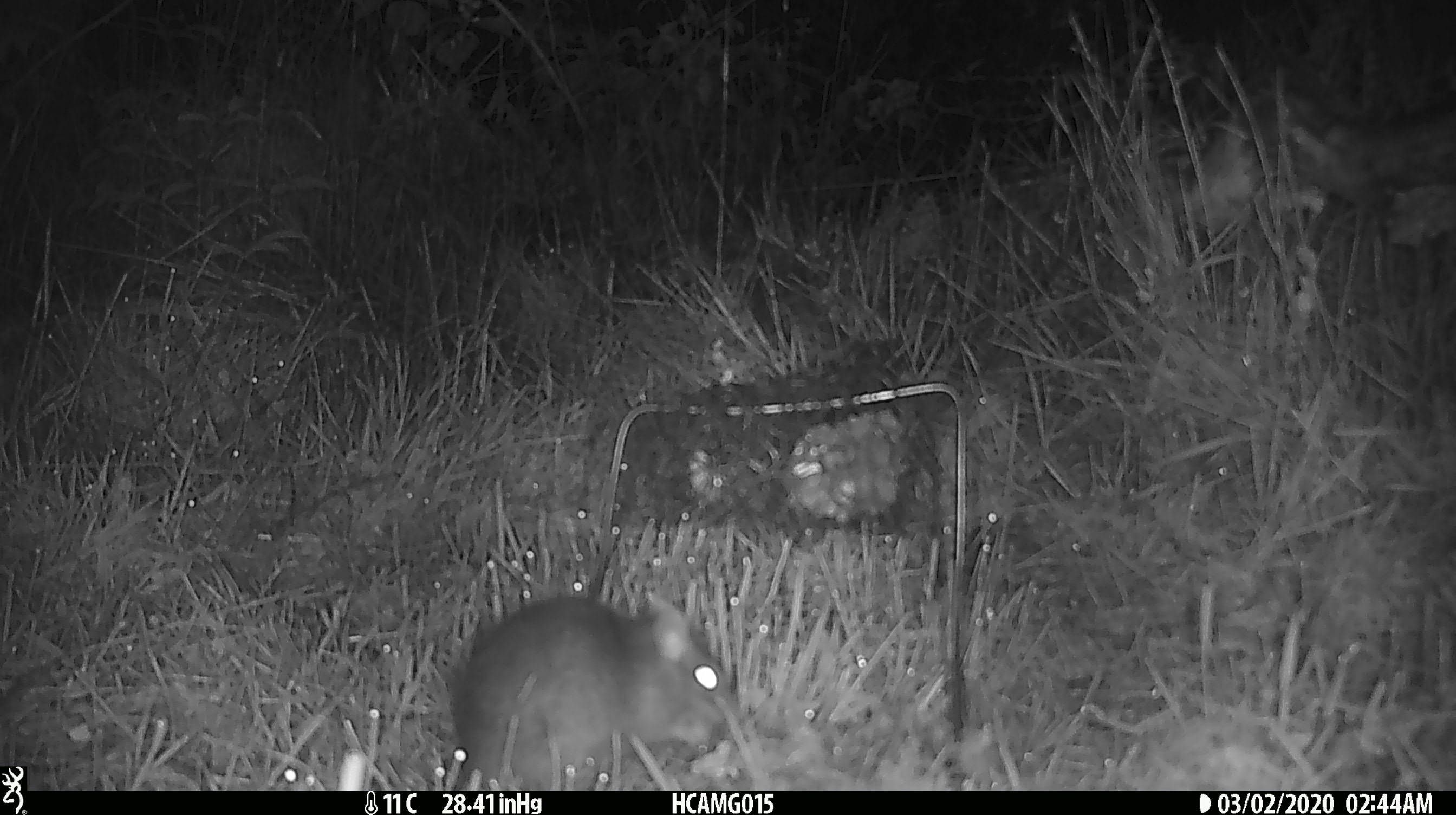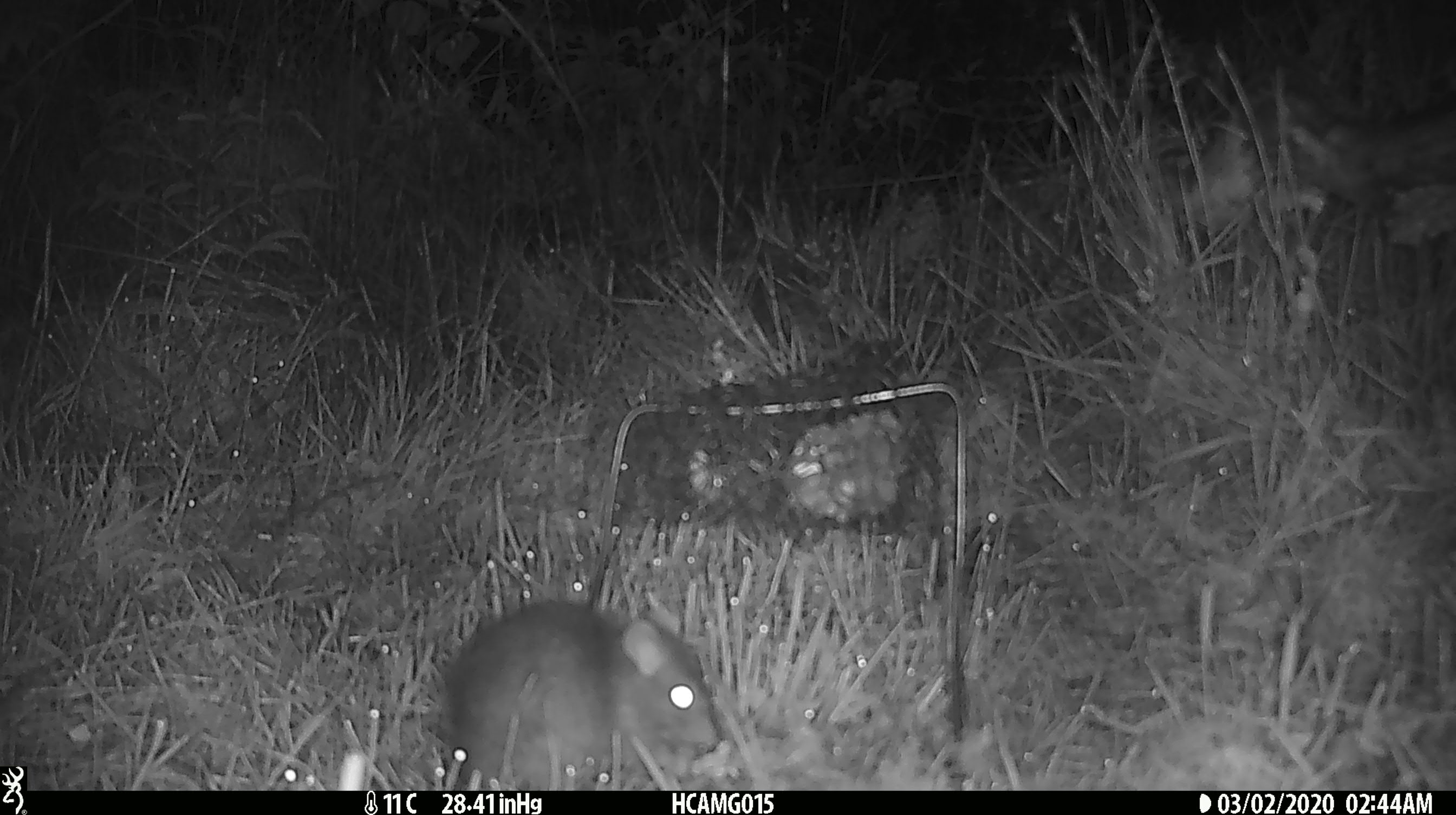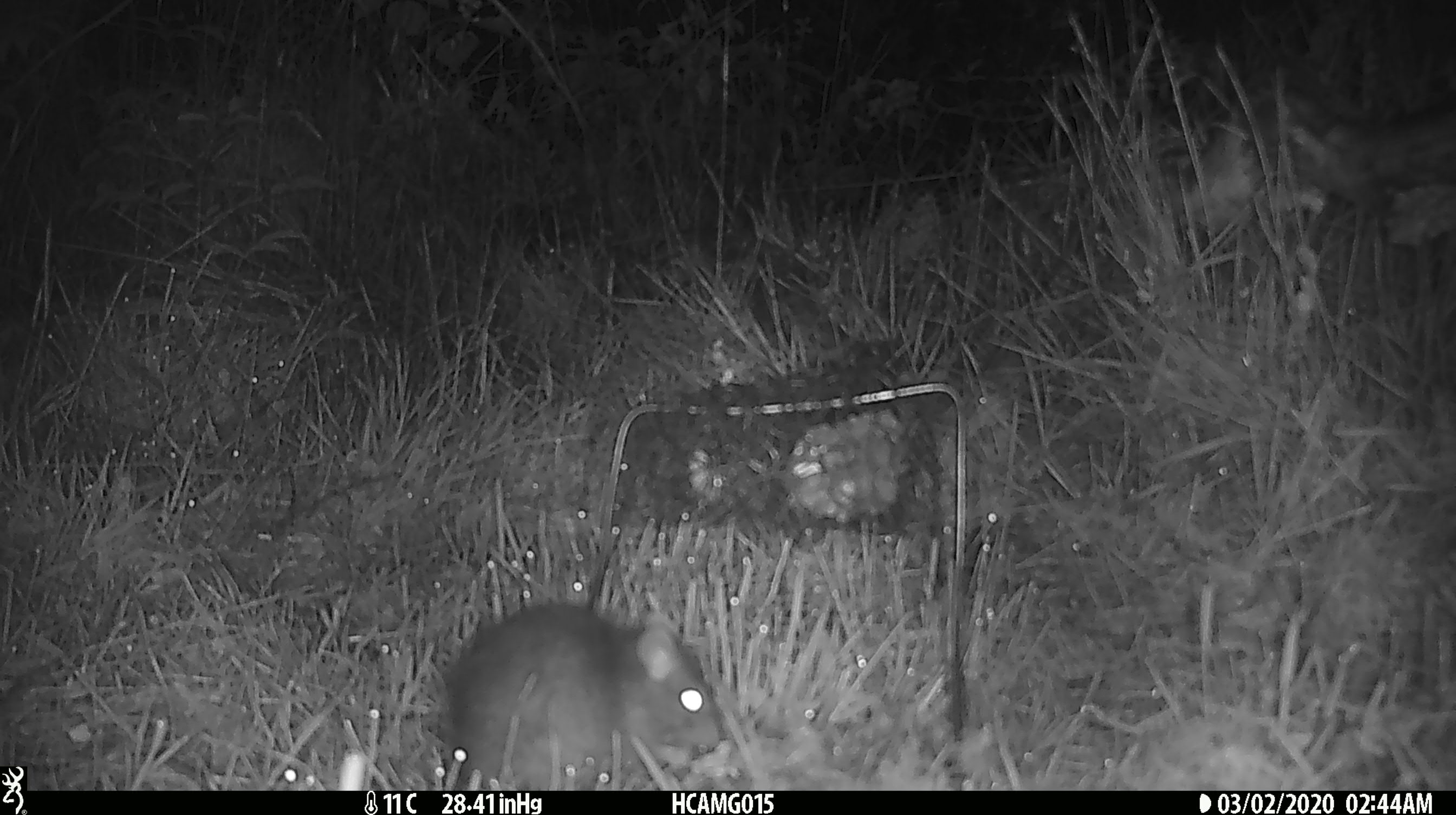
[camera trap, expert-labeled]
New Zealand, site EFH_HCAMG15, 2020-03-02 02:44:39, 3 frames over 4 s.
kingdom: Animalia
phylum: Chordata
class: Mammalia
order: Rodentia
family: Muridae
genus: Rattus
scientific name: Rattus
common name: rat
Rat (Rattus).